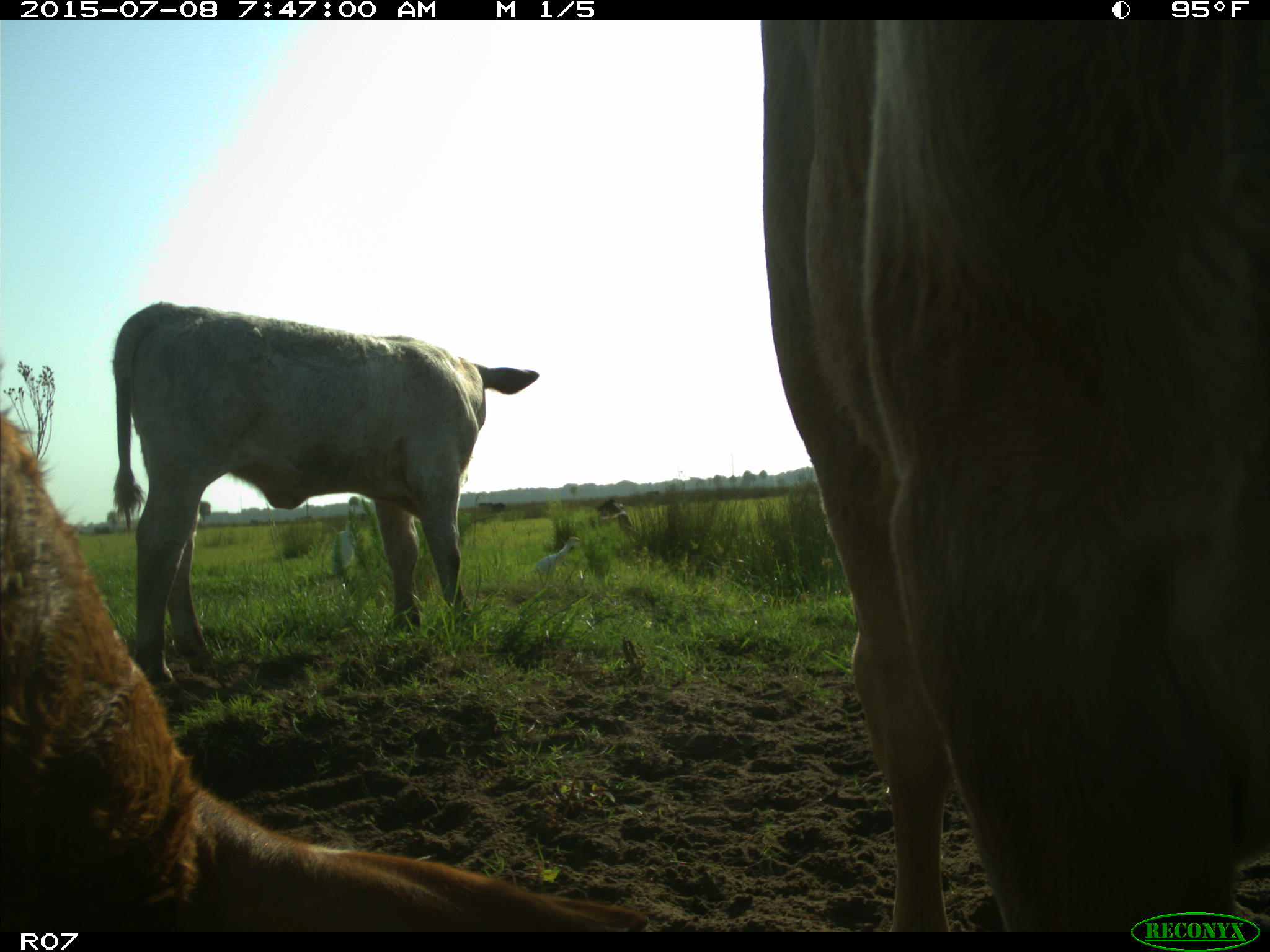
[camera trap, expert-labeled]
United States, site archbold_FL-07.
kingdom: Animalia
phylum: Chordata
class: Mammalia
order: Artiodactyla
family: Bovidae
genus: Bos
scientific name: Bos taurus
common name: domestic cow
Bos taurus (domestic cow).